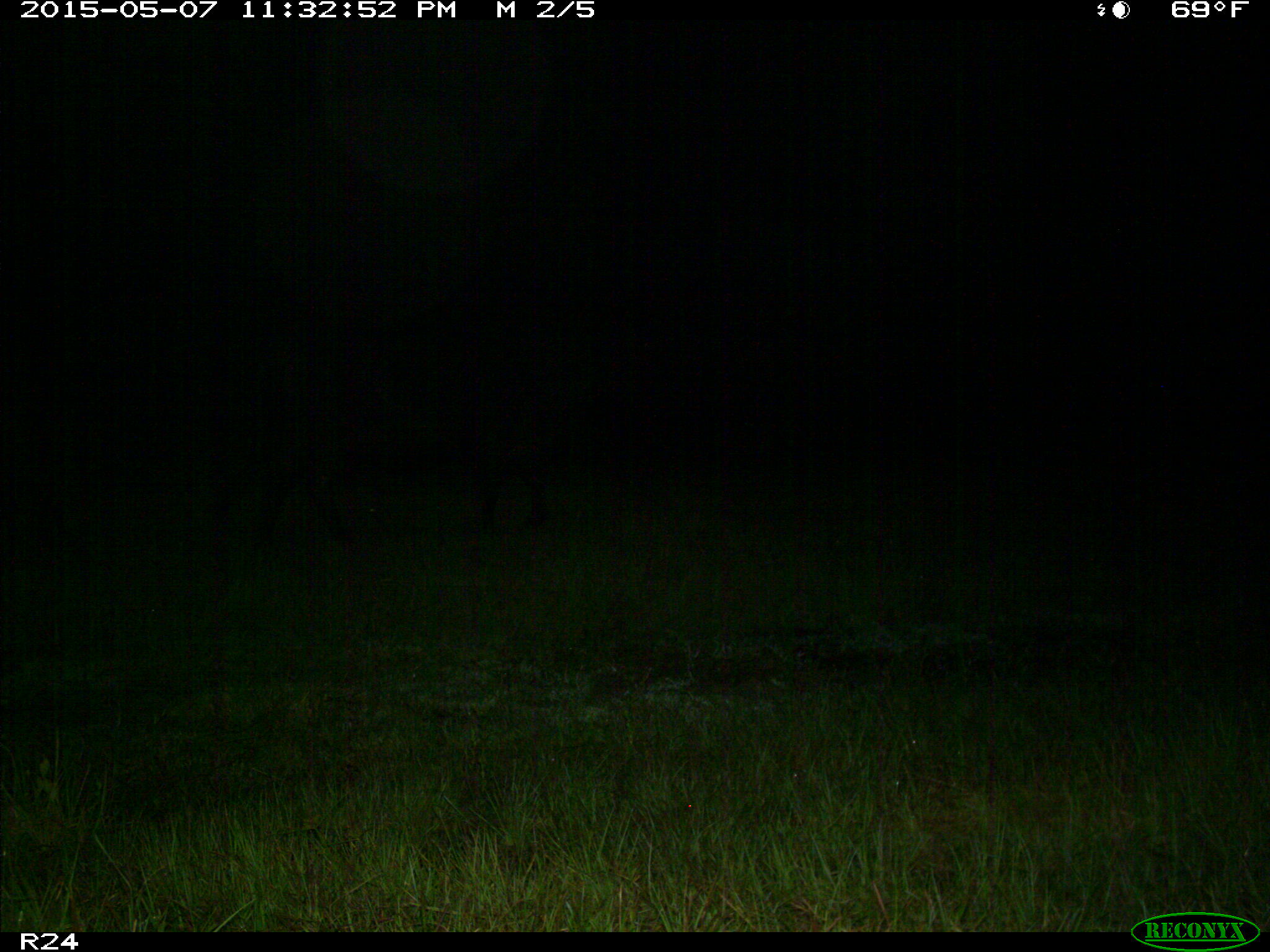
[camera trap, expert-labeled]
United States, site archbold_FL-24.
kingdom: Animalia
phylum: Chordata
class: Mammalia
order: Artiodactyla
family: Bovidae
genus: Bos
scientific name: Bos taurus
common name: domestic cow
Bos taurus (domestic cow).